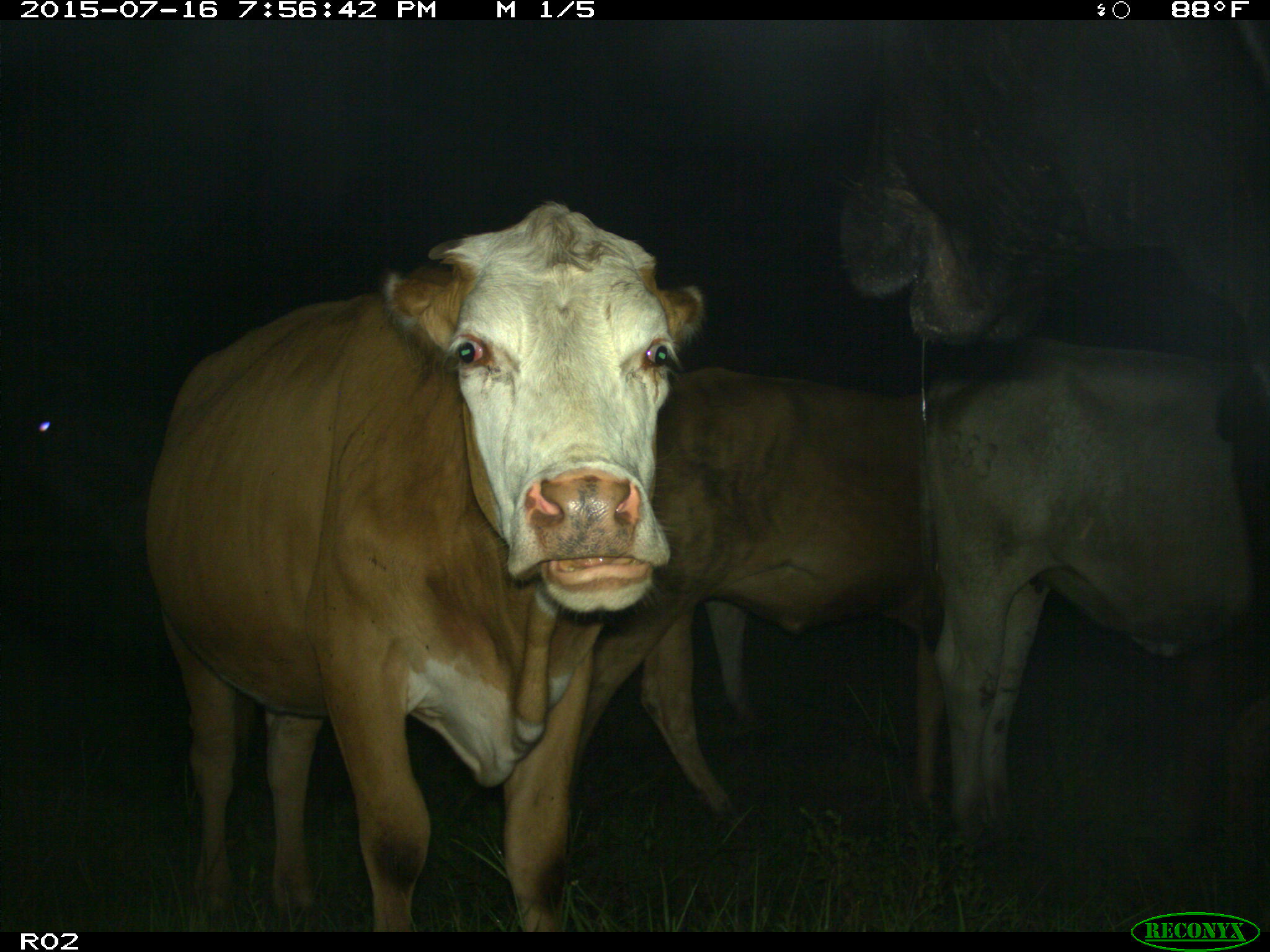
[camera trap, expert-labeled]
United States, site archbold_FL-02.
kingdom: Animalia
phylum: Chordata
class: Mammalia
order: Artiodactyla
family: Bovidae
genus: Bos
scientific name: Bos taurus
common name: domestic cow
Bos taurus (domestic cow).